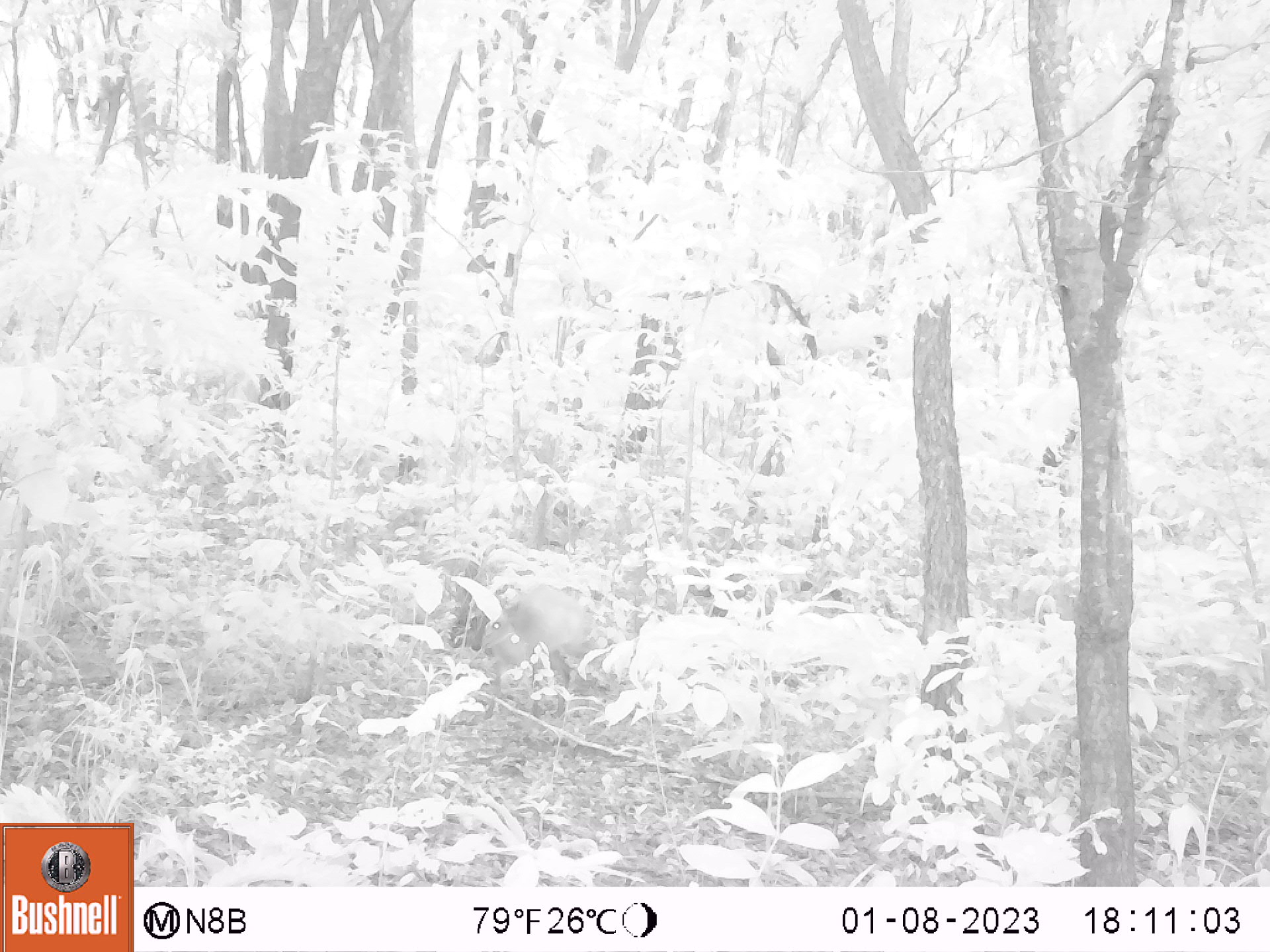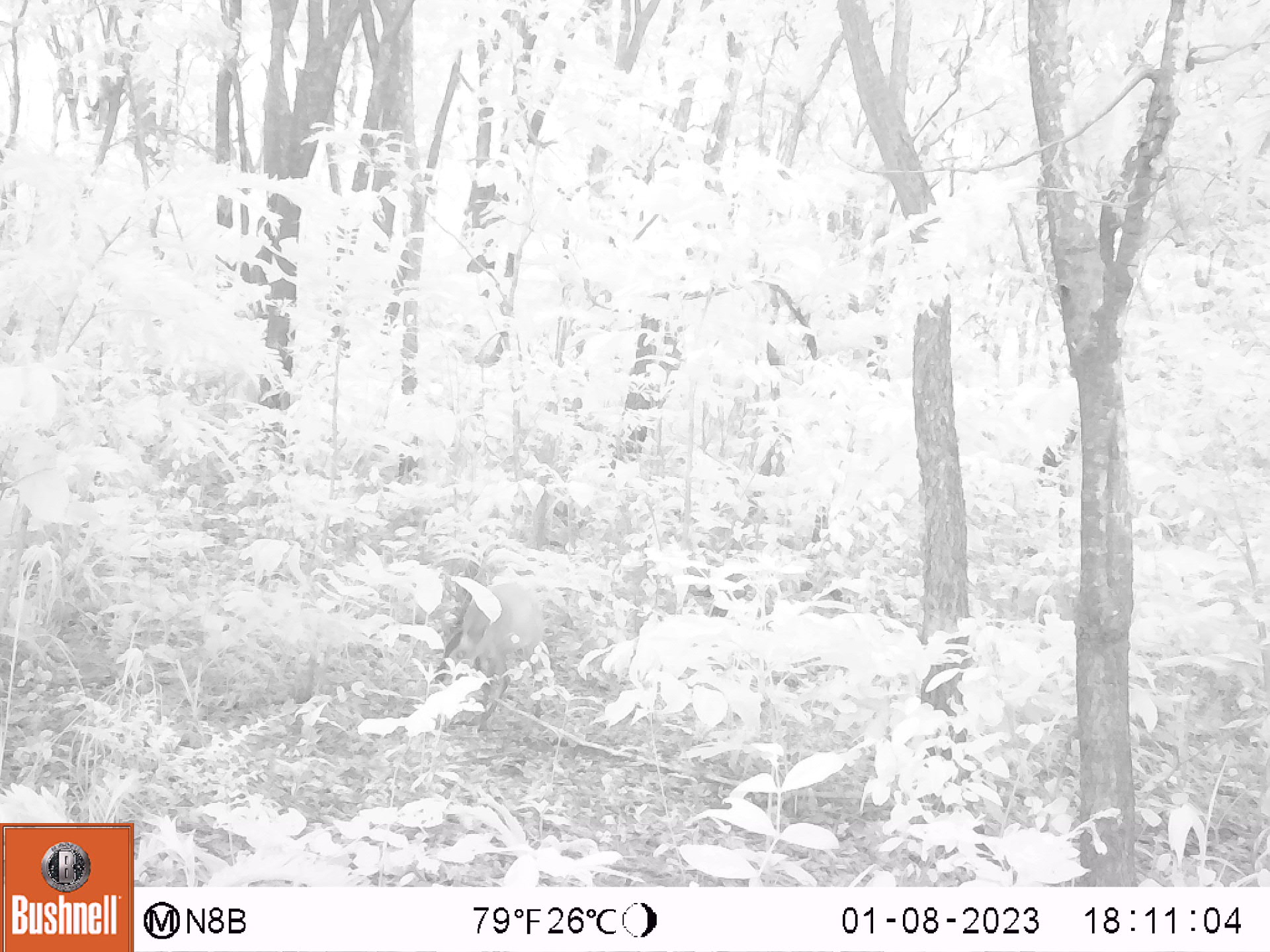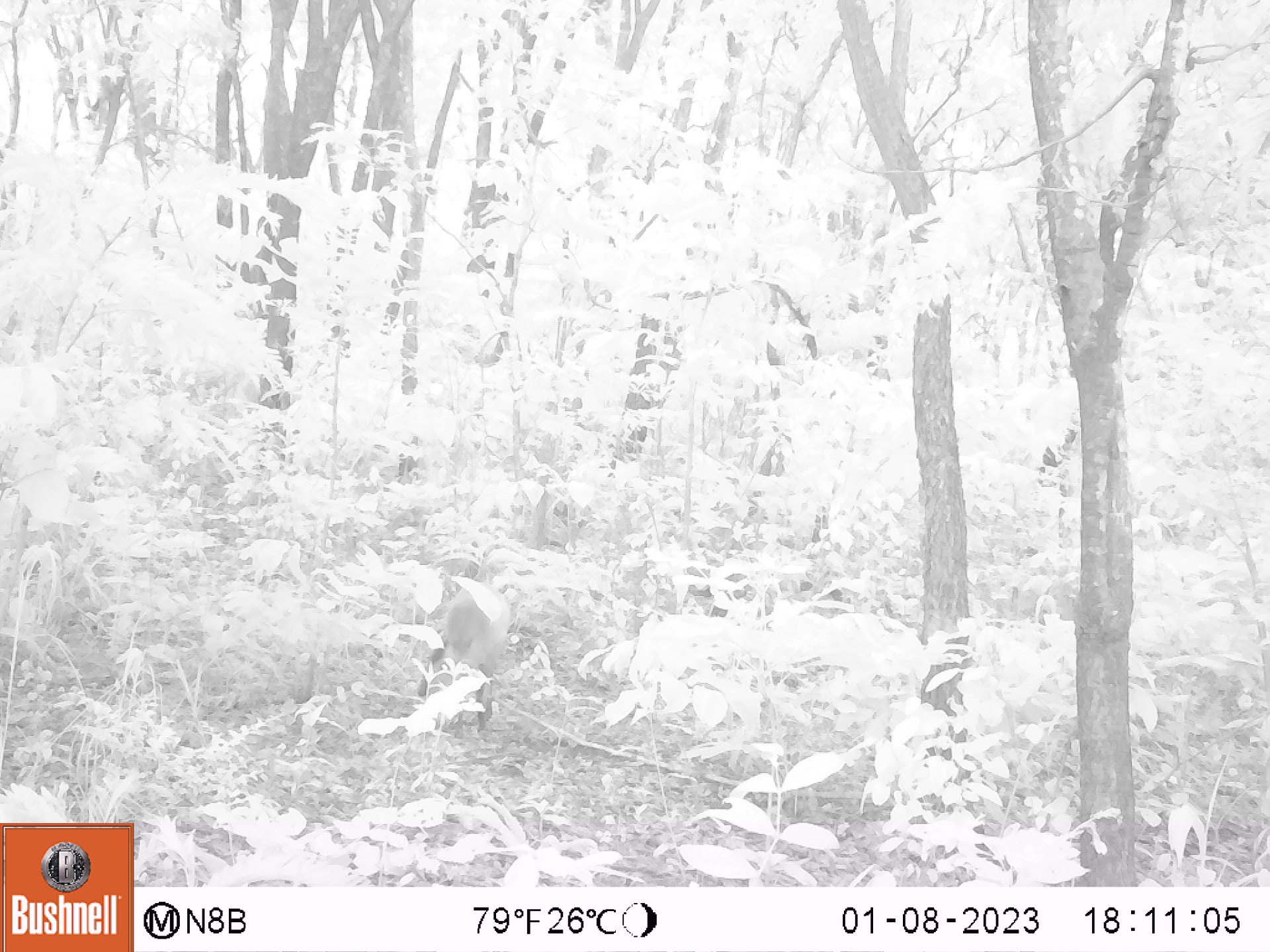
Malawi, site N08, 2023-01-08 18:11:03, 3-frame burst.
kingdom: Animalia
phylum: Chordata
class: Mammalia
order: Artiodactyla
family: Bovidae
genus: Cephalophorus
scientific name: Cephalophorus natalensis natalensis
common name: red duiker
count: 1